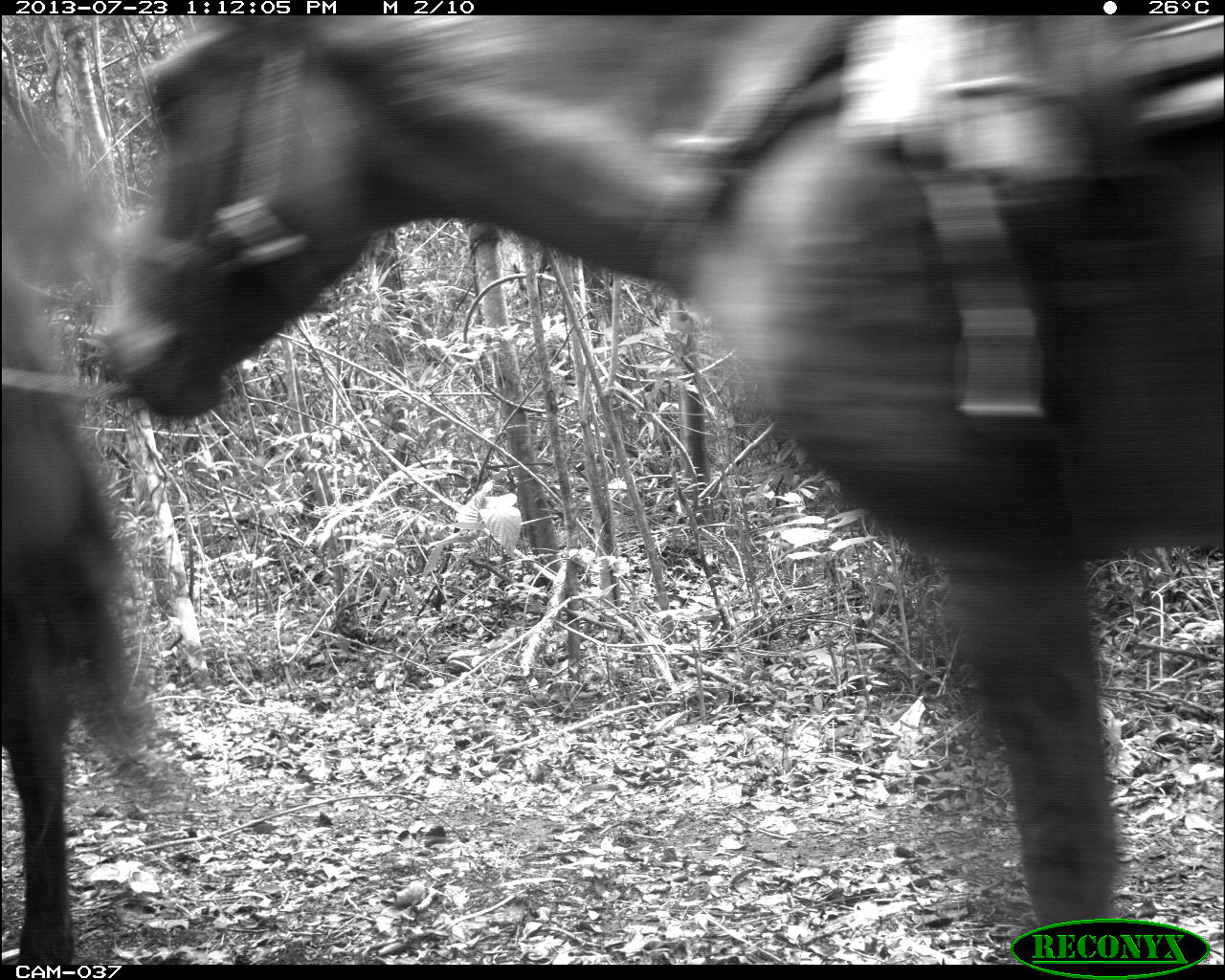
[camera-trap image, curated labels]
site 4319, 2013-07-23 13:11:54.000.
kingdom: Animalia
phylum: Chordata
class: Mammalia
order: Perissodactyla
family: Equidae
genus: Equus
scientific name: Equus ferus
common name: wild horse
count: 3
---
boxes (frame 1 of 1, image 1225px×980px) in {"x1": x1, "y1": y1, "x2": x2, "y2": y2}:
equus ferus: {"x1": 105, "y1": 12, "x2": 1225, "y2": 926}; {"x1": 0, "y1": 73, "x2": 143, "y2": 963}